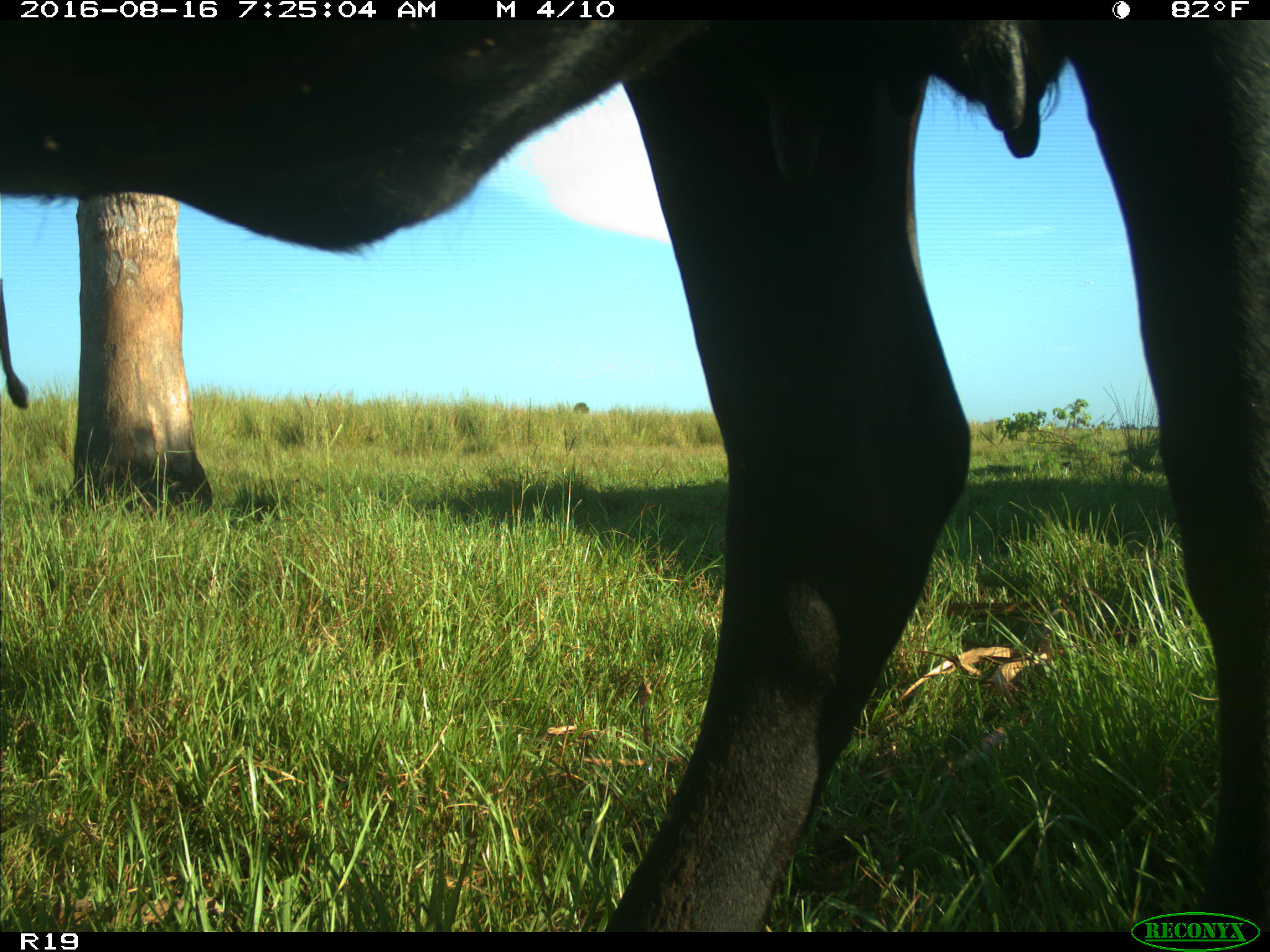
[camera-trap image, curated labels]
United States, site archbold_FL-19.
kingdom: Animalia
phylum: Chordata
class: Mammalia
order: Artiodactyla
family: Bovidae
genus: Bos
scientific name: Bos taurus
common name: domestic cow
Bos taurus (domestic cow).